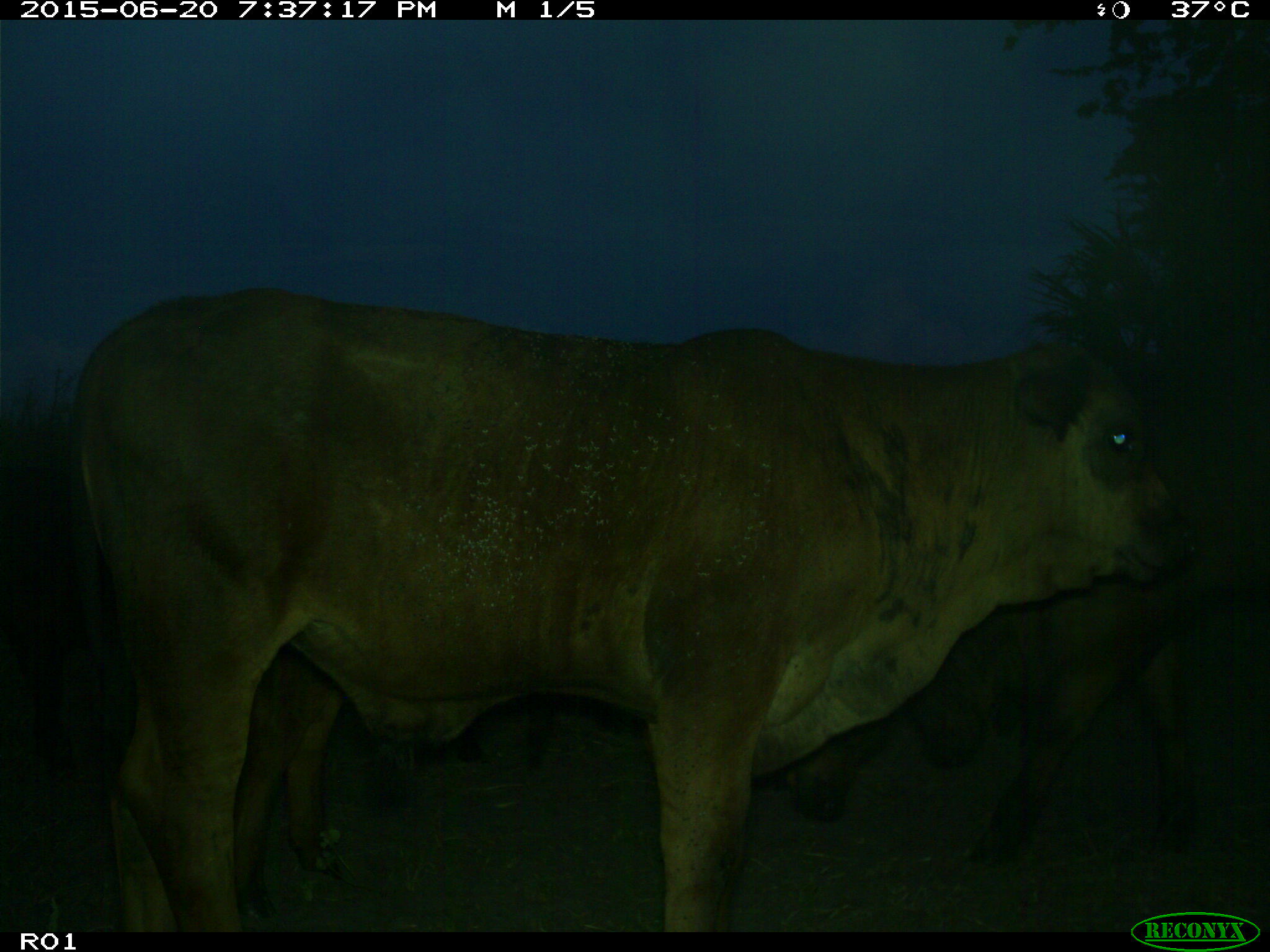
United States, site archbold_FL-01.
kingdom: Animalia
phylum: Chordata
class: Mammalia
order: Artiodactyla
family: Bovidae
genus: Bos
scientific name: Bos taurus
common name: domestic cow